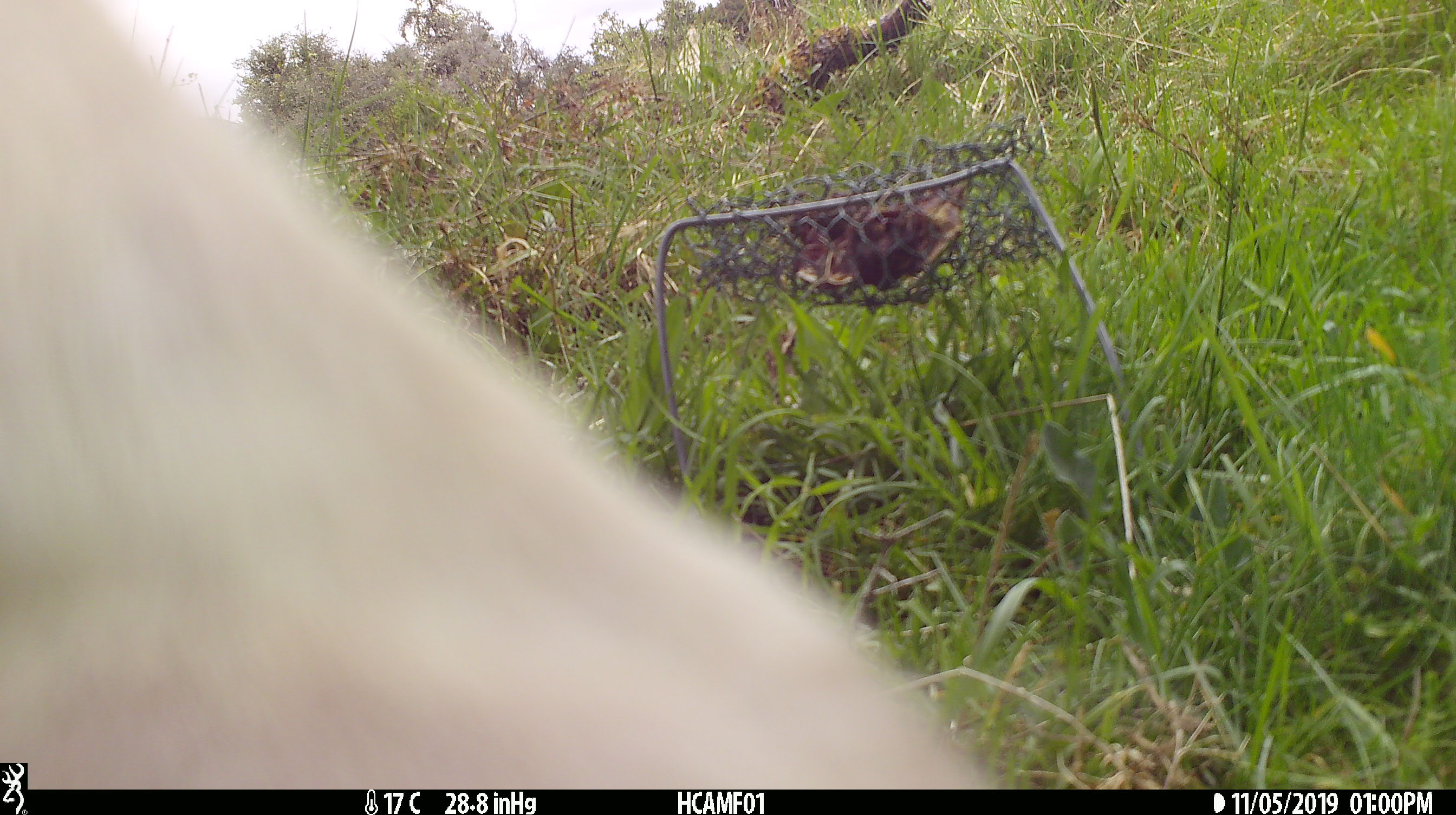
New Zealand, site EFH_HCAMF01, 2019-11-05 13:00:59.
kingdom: Animalia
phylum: Chordata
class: Mammalia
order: Artiodactyla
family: Bovidae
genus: Bos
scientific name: Bos taurus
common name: domestic cow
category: cow